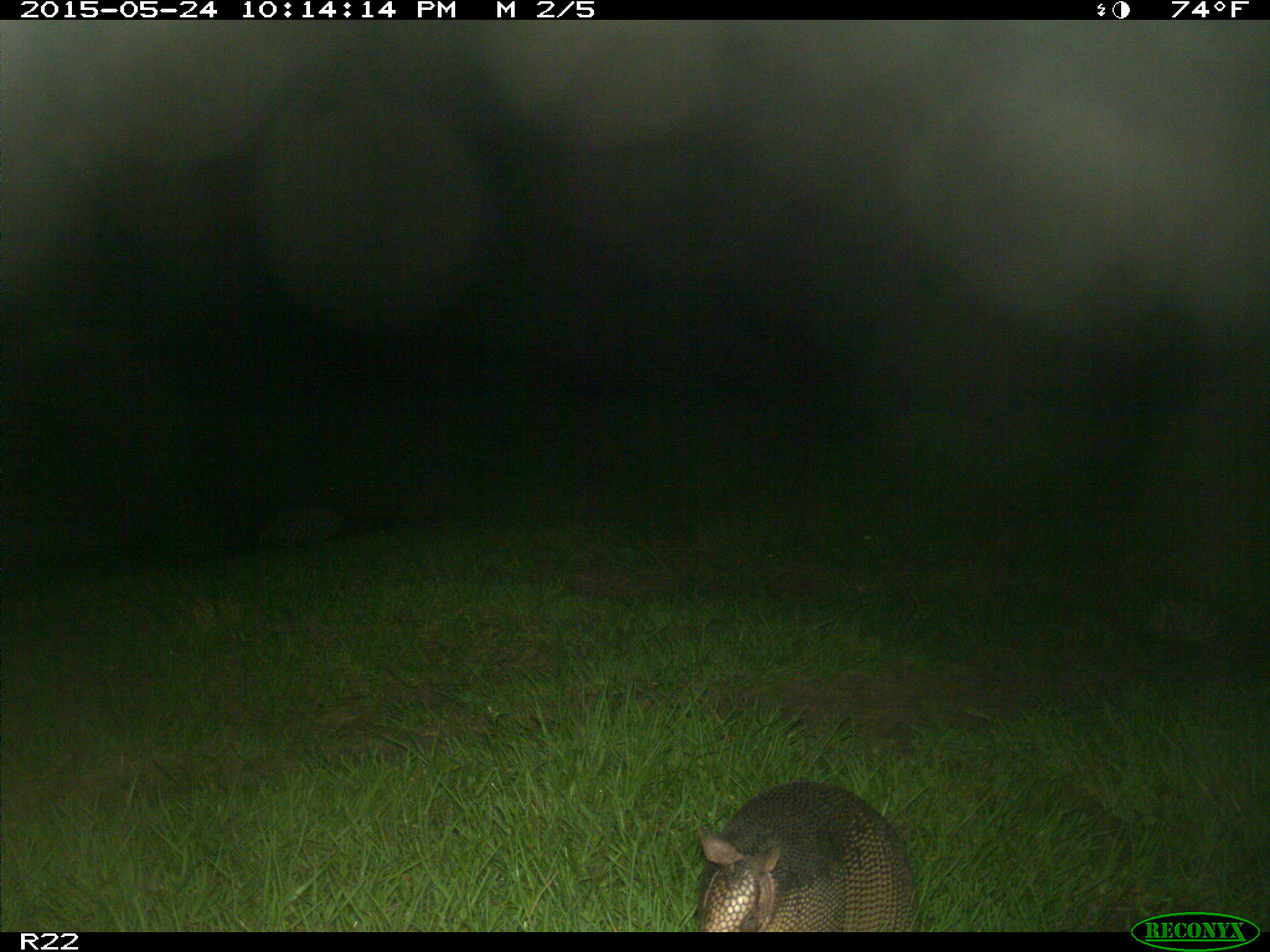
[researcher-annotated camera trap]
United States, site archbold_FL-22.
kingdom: Animalia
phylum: Chordata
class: Mammalia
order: Artiodactyla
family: Bovidae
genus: Bos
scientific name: Bos taurus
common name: domestic cow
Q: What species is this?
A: Bos taurus (domestic cow).